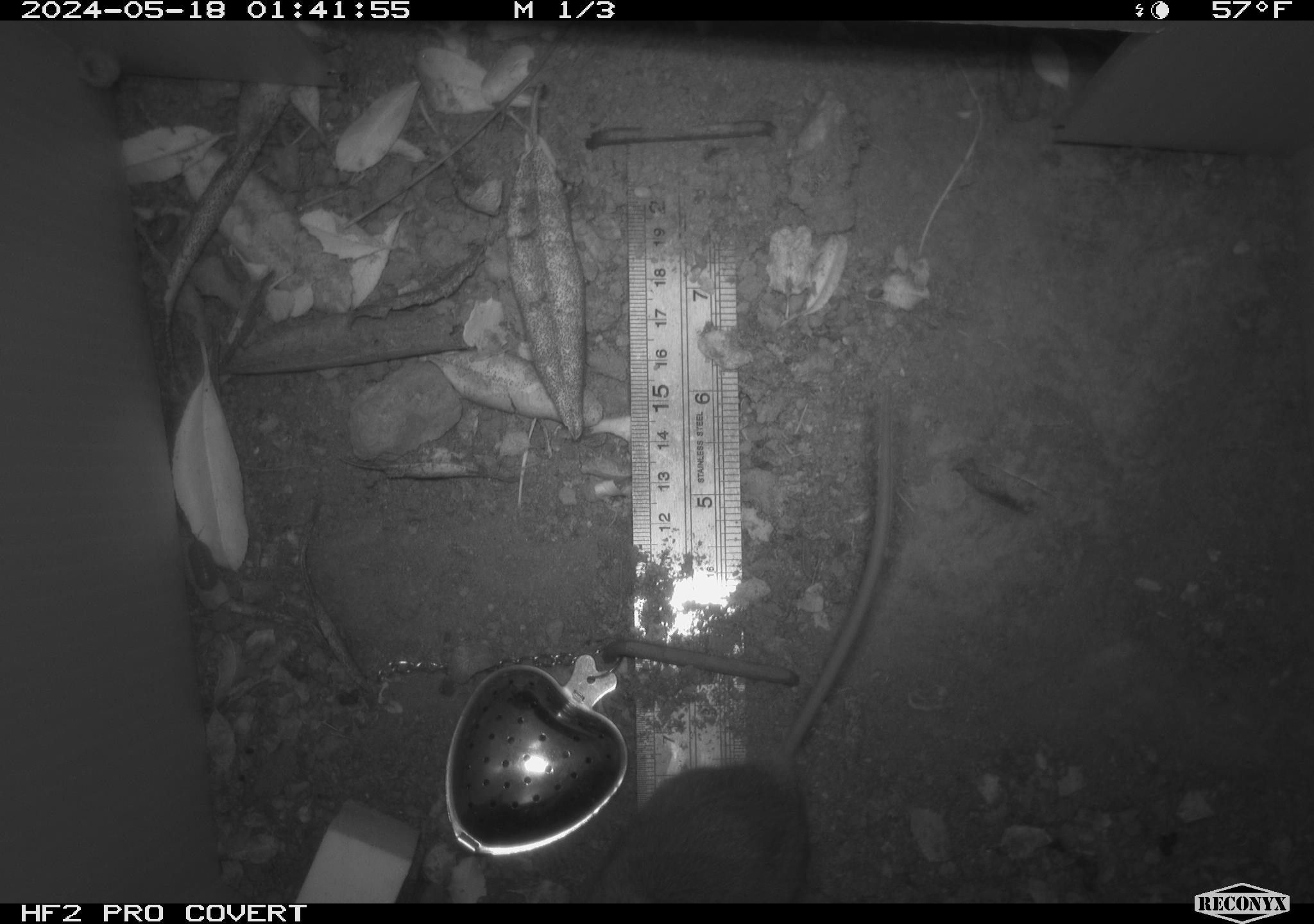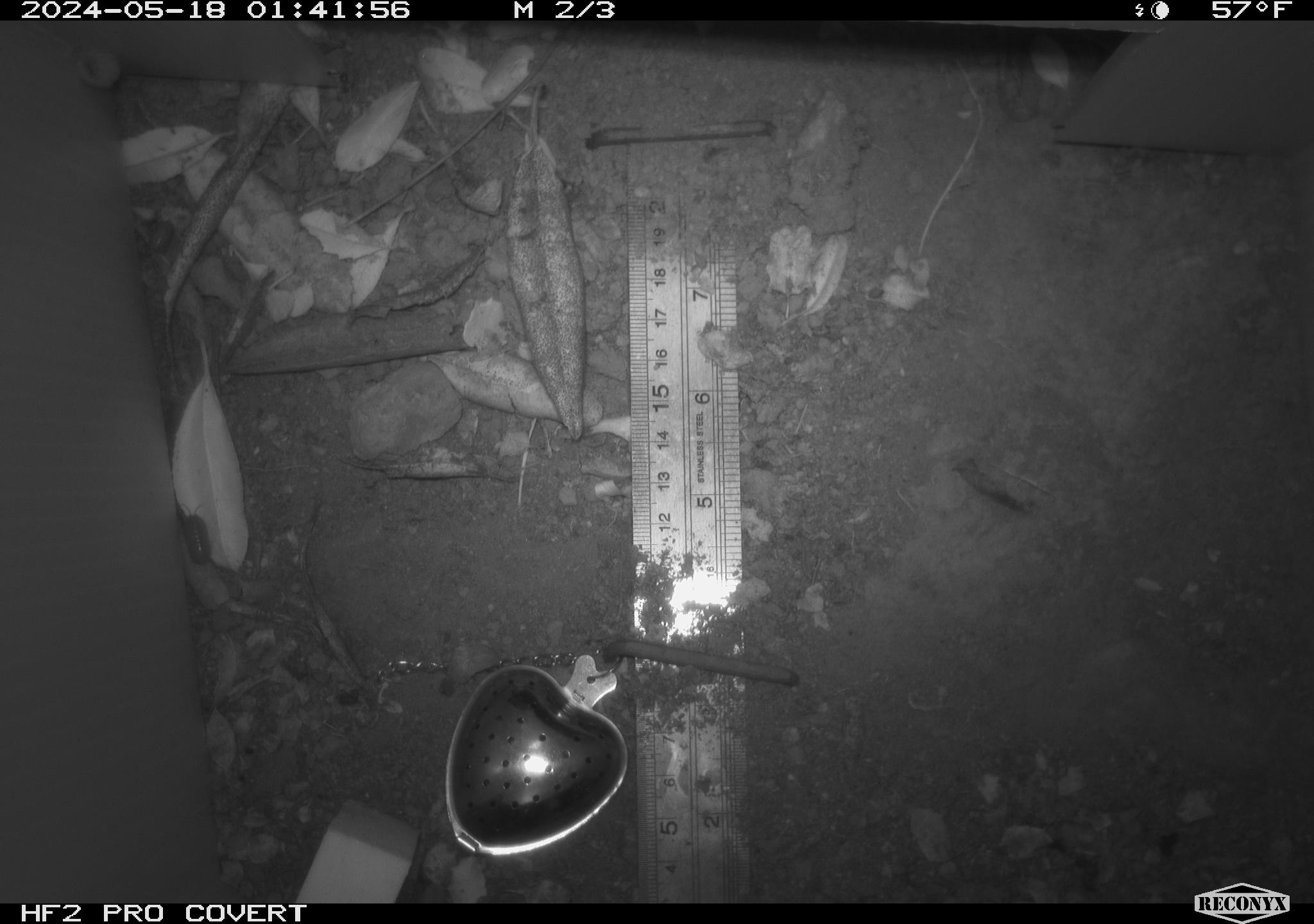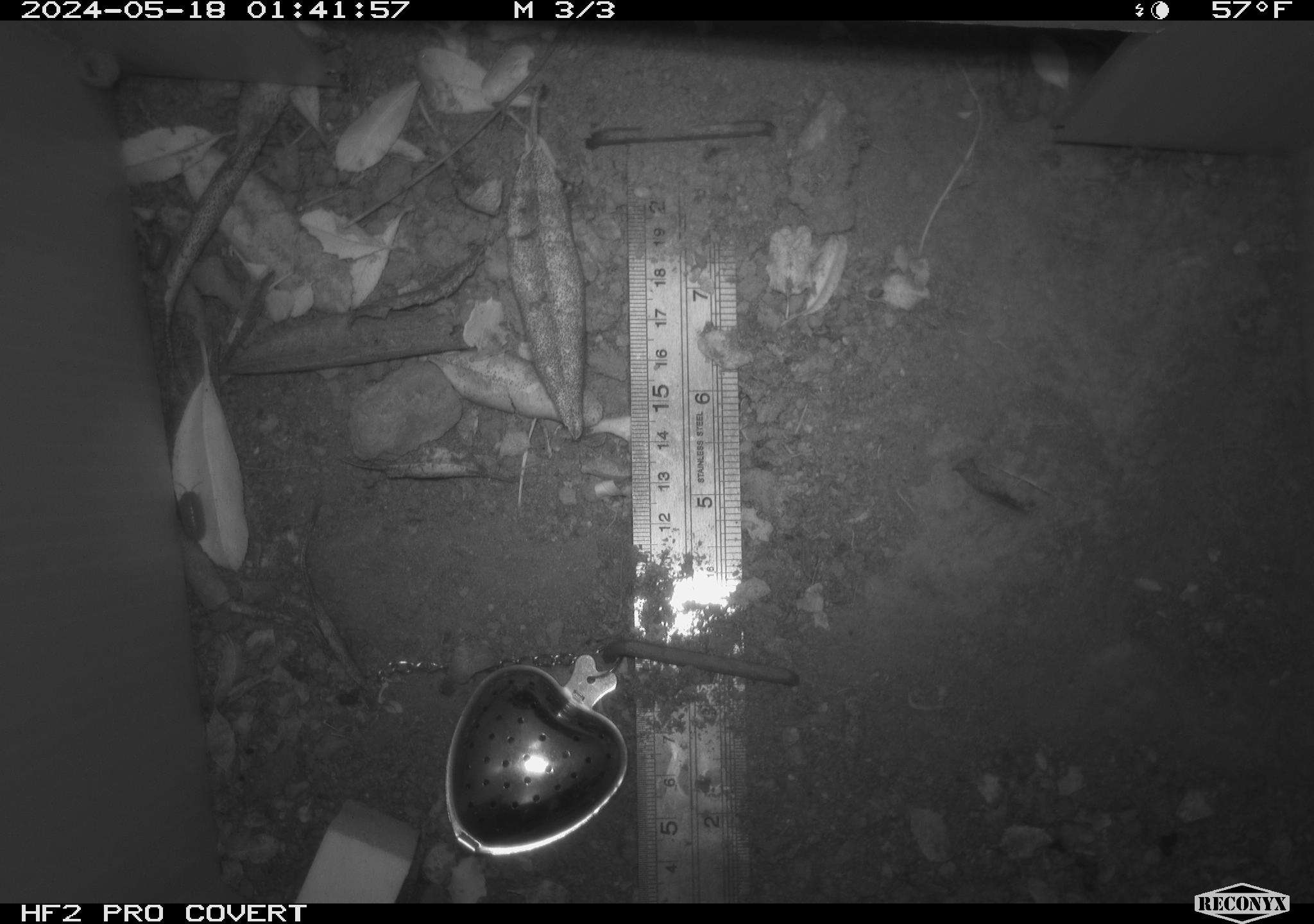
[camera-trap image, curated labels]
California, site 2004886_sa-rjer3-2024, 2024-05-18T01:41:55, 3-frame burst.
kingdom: Animalia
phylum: Chordata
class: Mammalia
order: Rodentia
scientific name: Rodentia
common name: mouse species